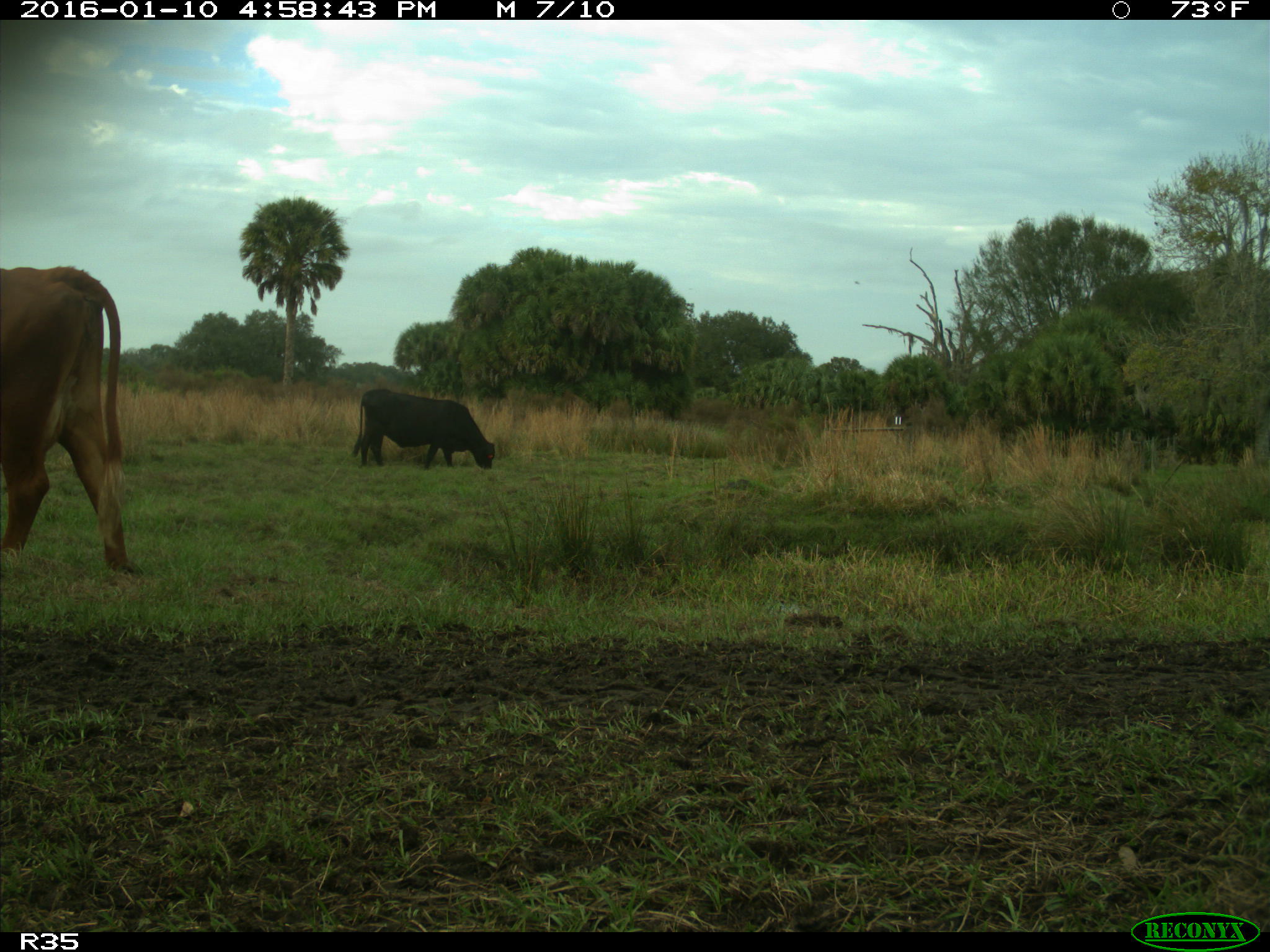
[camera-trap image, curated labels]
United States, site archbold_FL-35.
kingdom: Animalia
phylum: Chordata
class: Mammalia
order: Artiodactyla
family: Bovidae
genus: Bos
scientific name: Bos taurus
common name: domestic cow